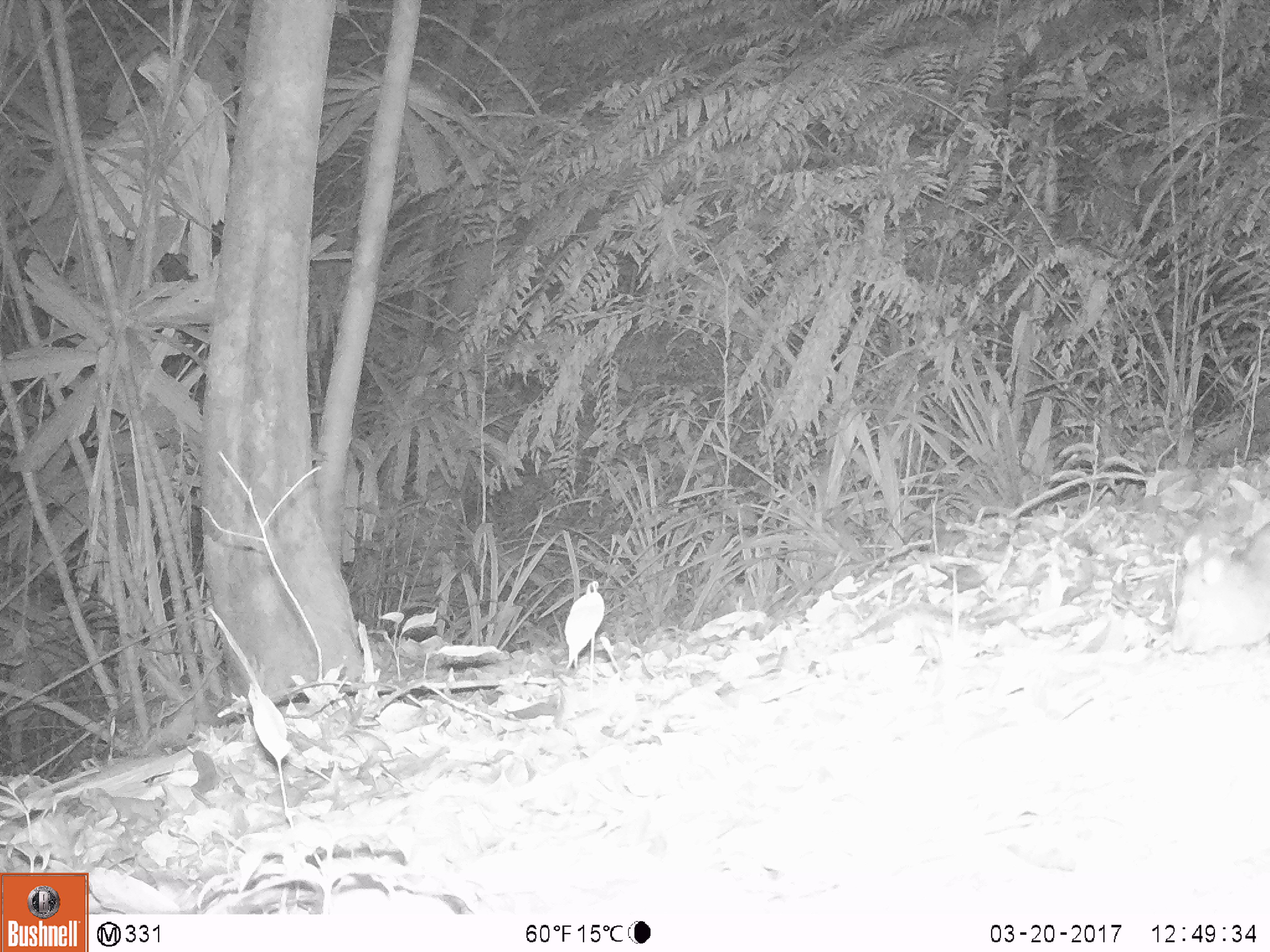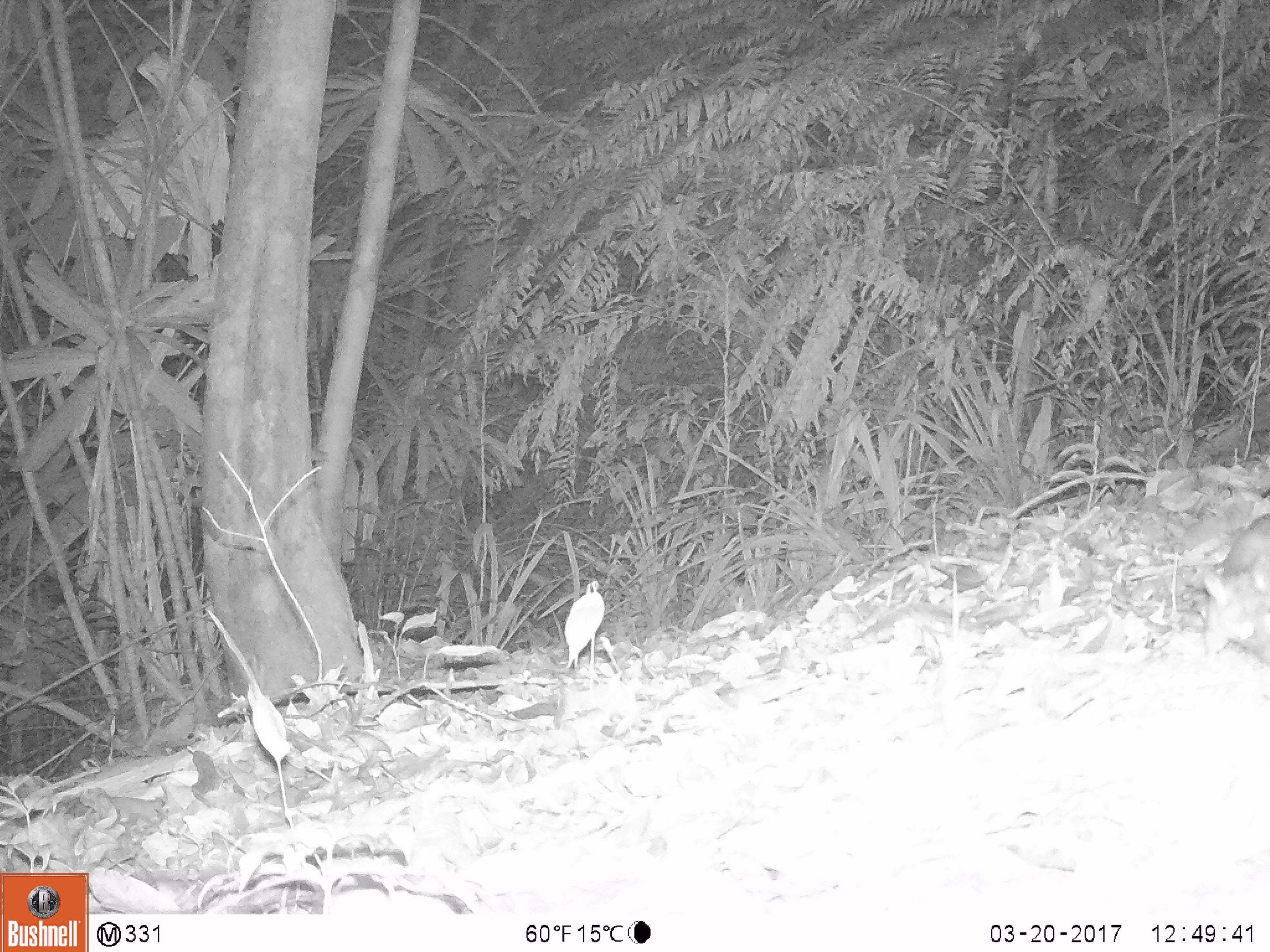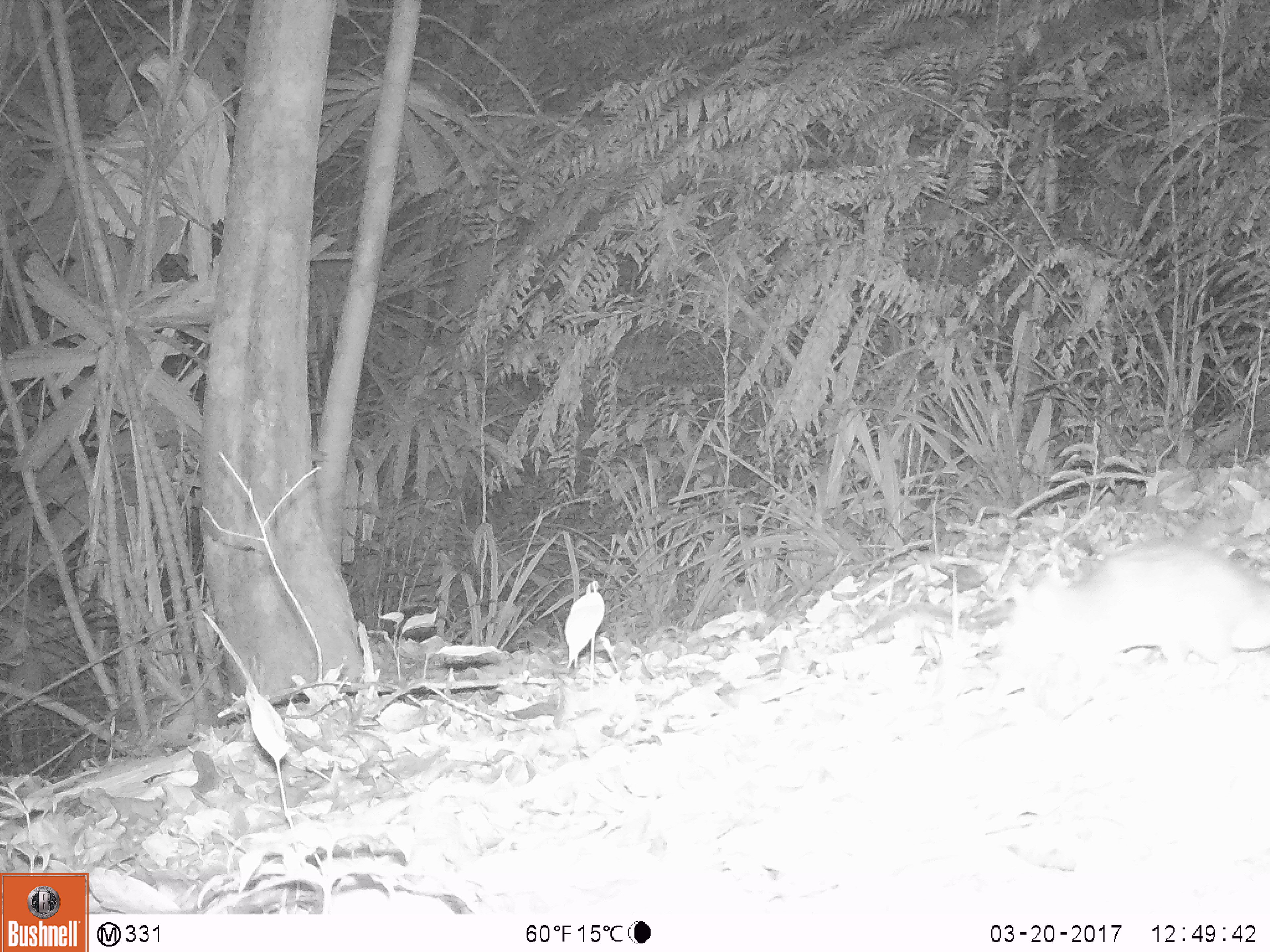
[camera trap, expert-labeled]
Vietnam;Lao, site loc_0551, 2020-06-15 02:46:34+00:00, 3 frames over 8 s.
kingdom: Animalia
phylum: Chordata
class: Mammalia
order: Rodentia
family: Muridae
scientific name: Muridae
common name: old-world mice and rats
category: unidentified murid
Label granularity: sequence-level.